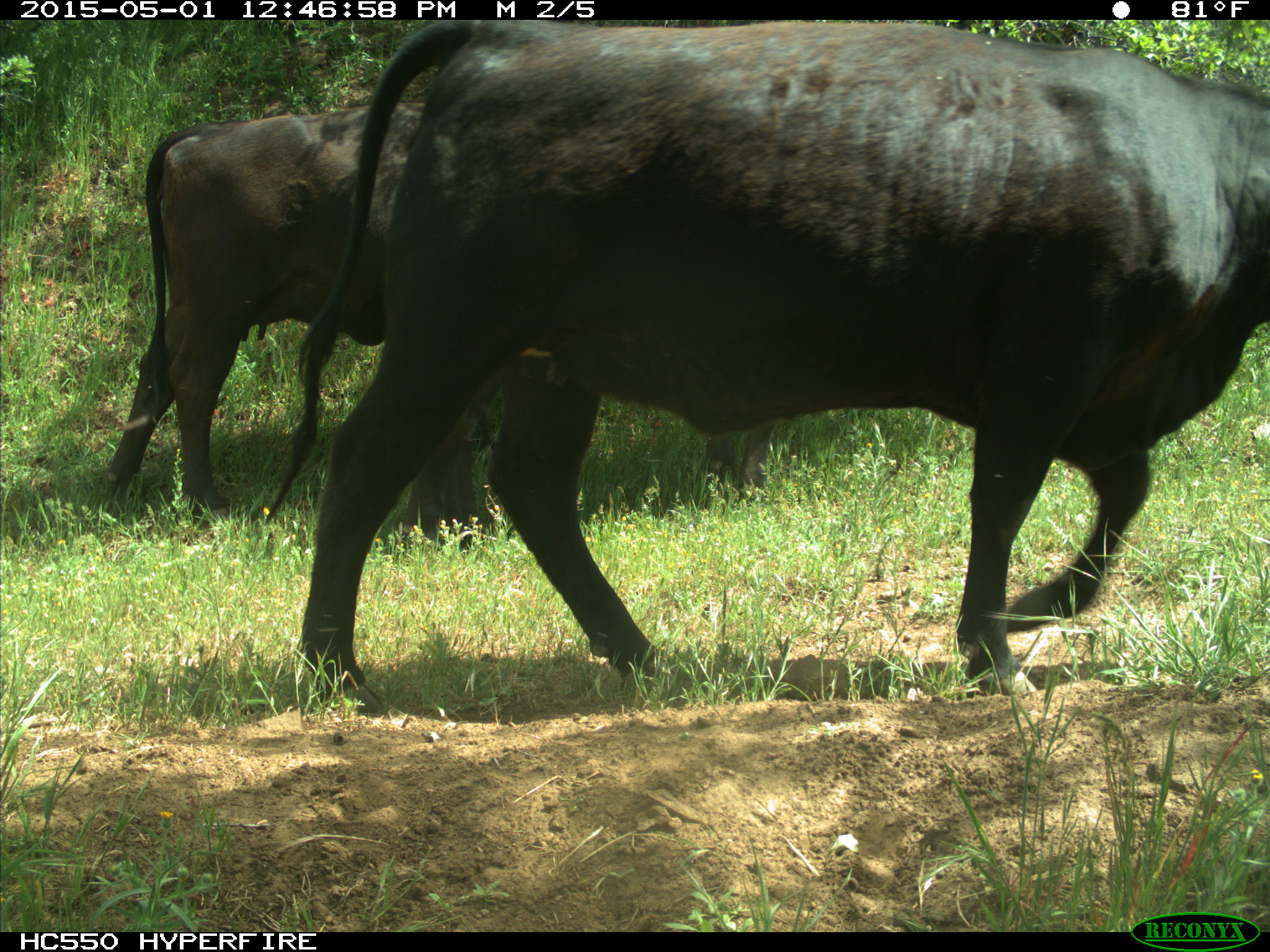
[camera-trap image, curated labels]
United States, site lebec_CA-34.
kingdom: Animalia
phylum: Chordata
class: Mammalia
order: Artiodactyla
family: Bovidae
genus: Bos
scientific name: Bos taurus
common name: domestic cow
Bos taurus (domestic cow).